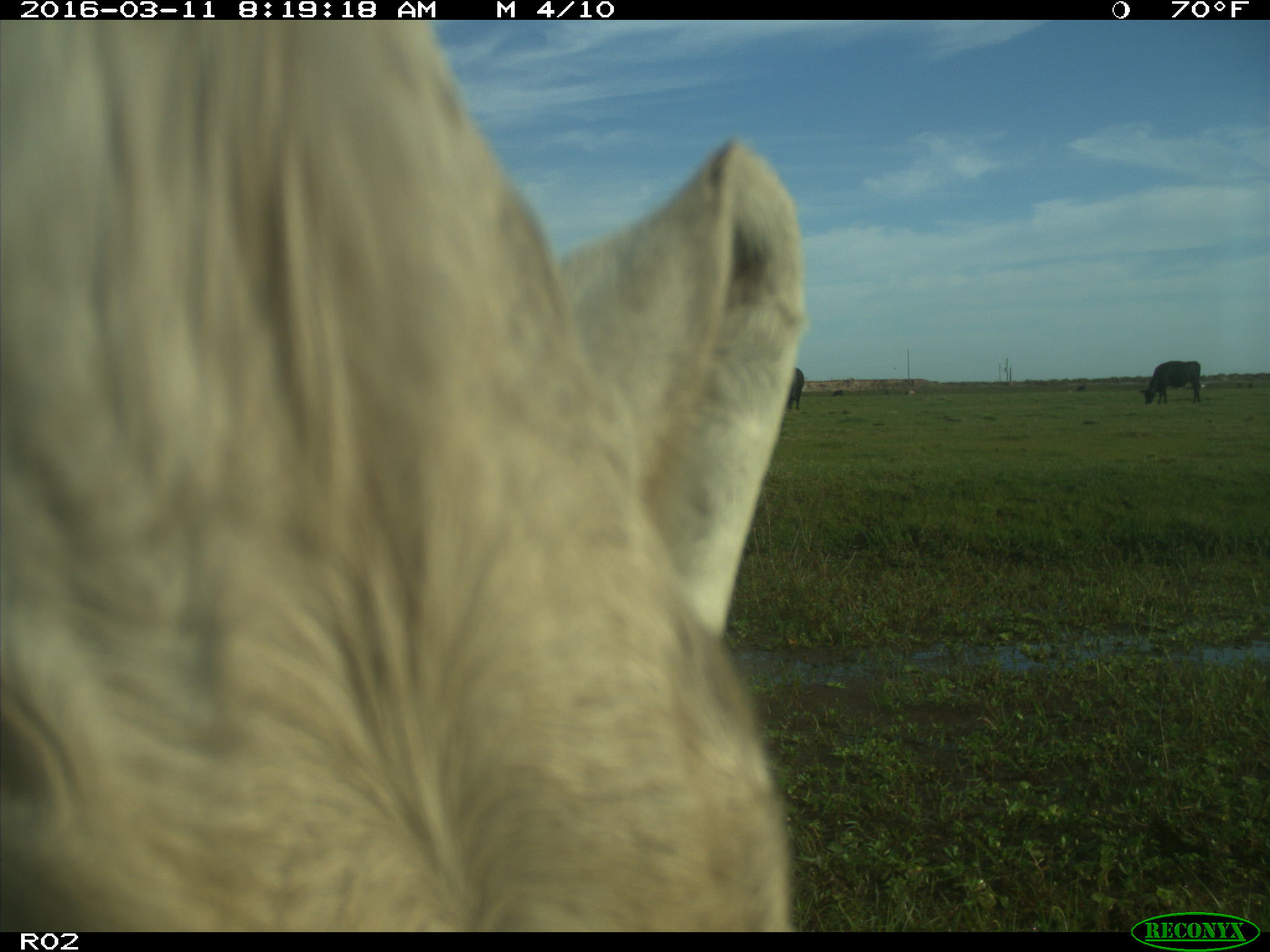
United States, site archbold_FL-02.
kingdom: Animalia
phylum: Chordata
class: Mammalia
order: Artiodactyla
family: Bovidae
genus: Bos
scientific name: Bos taurus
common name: domestic cow